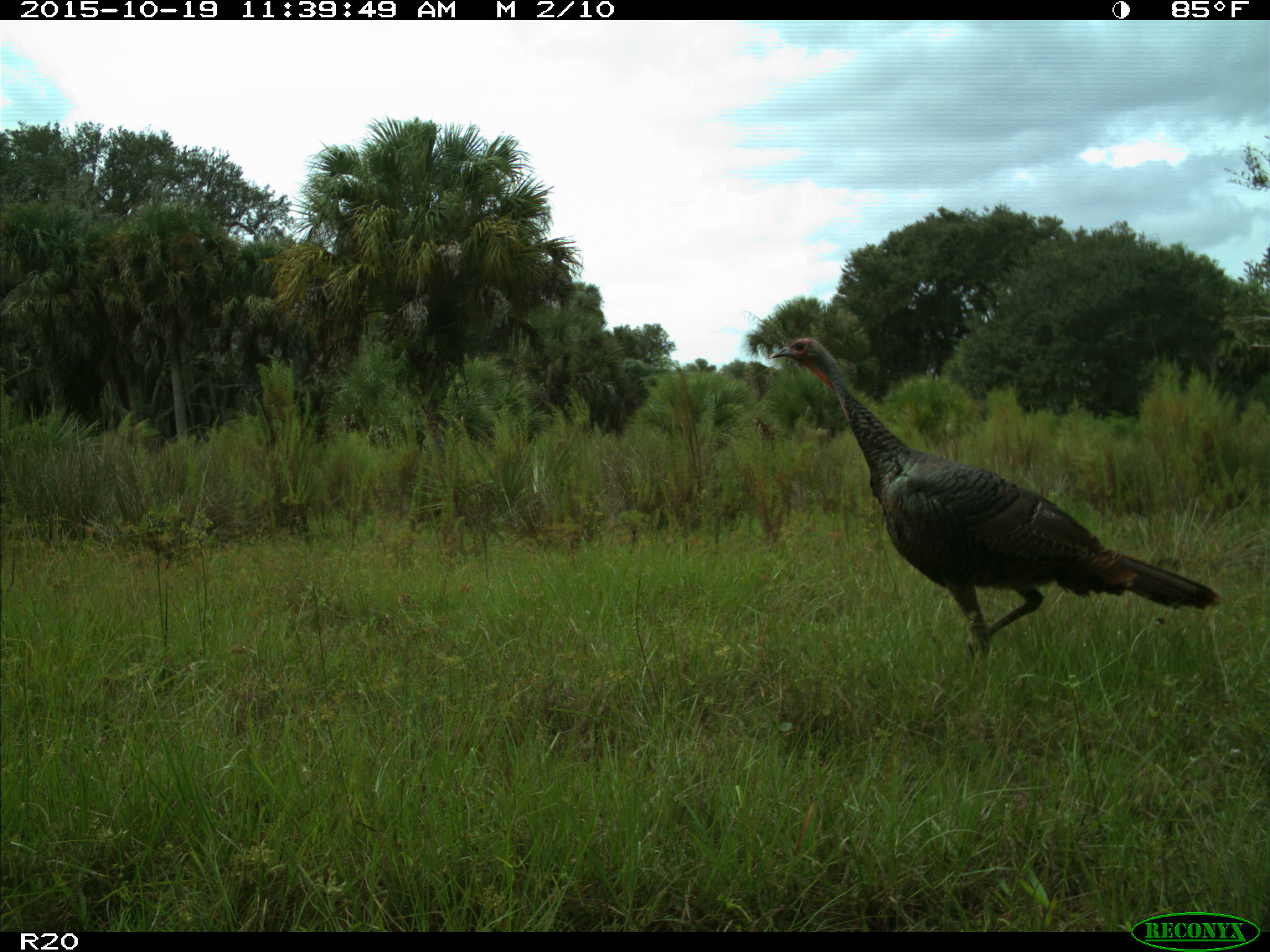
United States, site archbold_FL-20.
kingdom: Animalia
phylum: Chordata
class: Aves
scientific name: Aves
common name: birds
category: unidentified bird